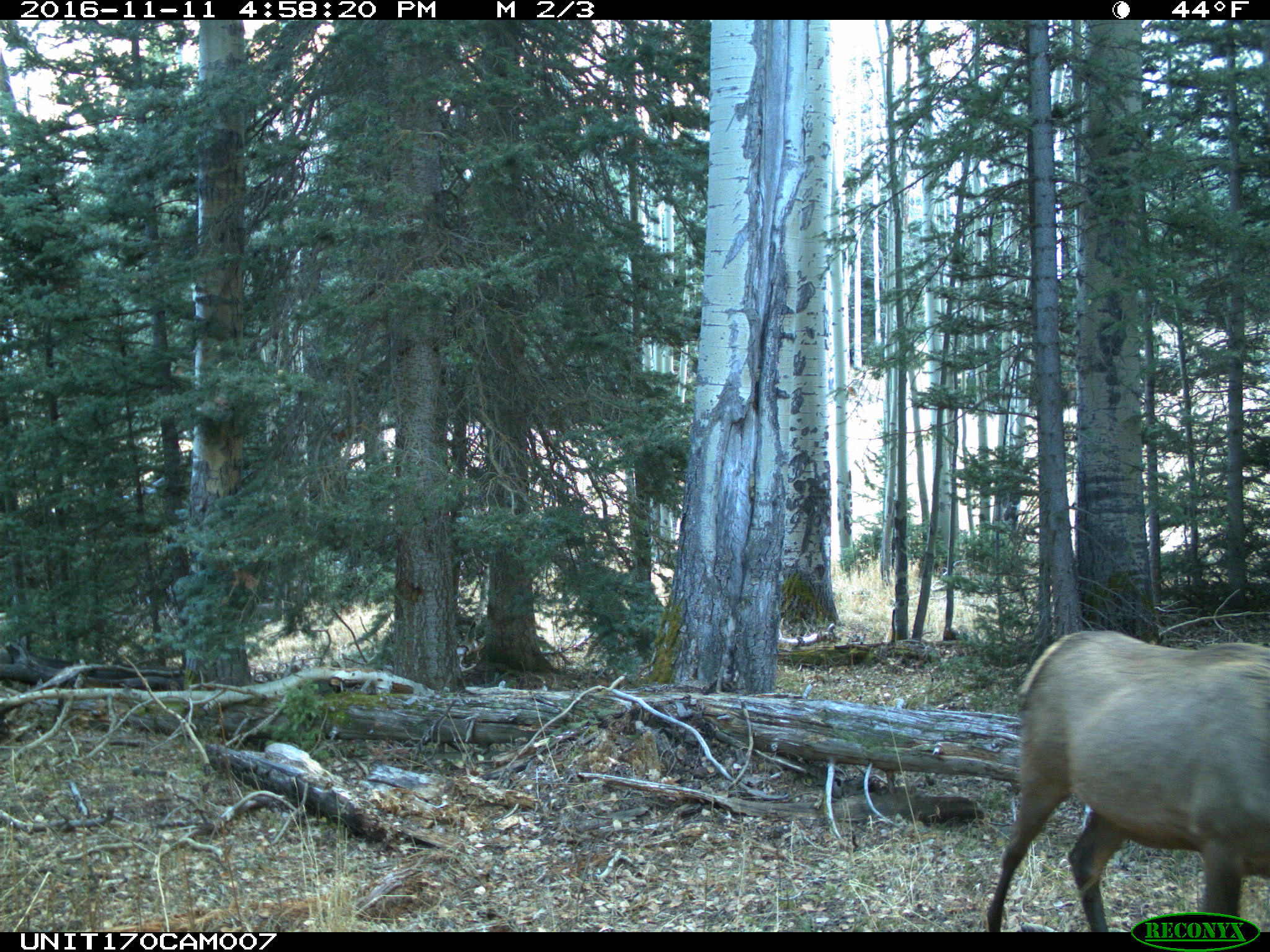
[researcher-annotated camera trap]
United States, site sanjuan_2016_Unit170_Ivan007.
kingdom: Animalia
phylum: Chordata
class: Mammalia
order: Artiodactyla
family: Cervidae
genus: Cervus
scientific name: Cervus elaphus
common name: red deer